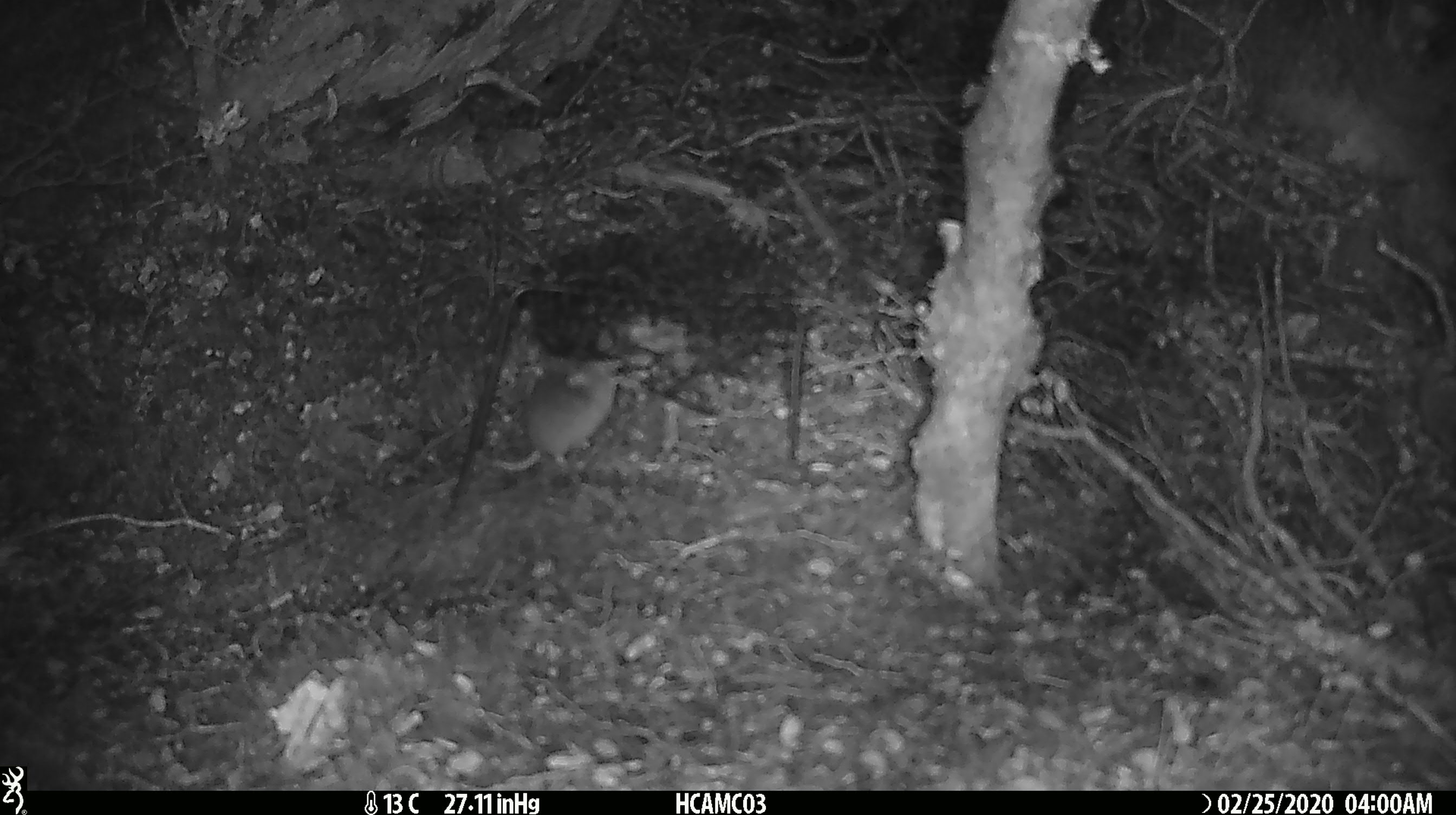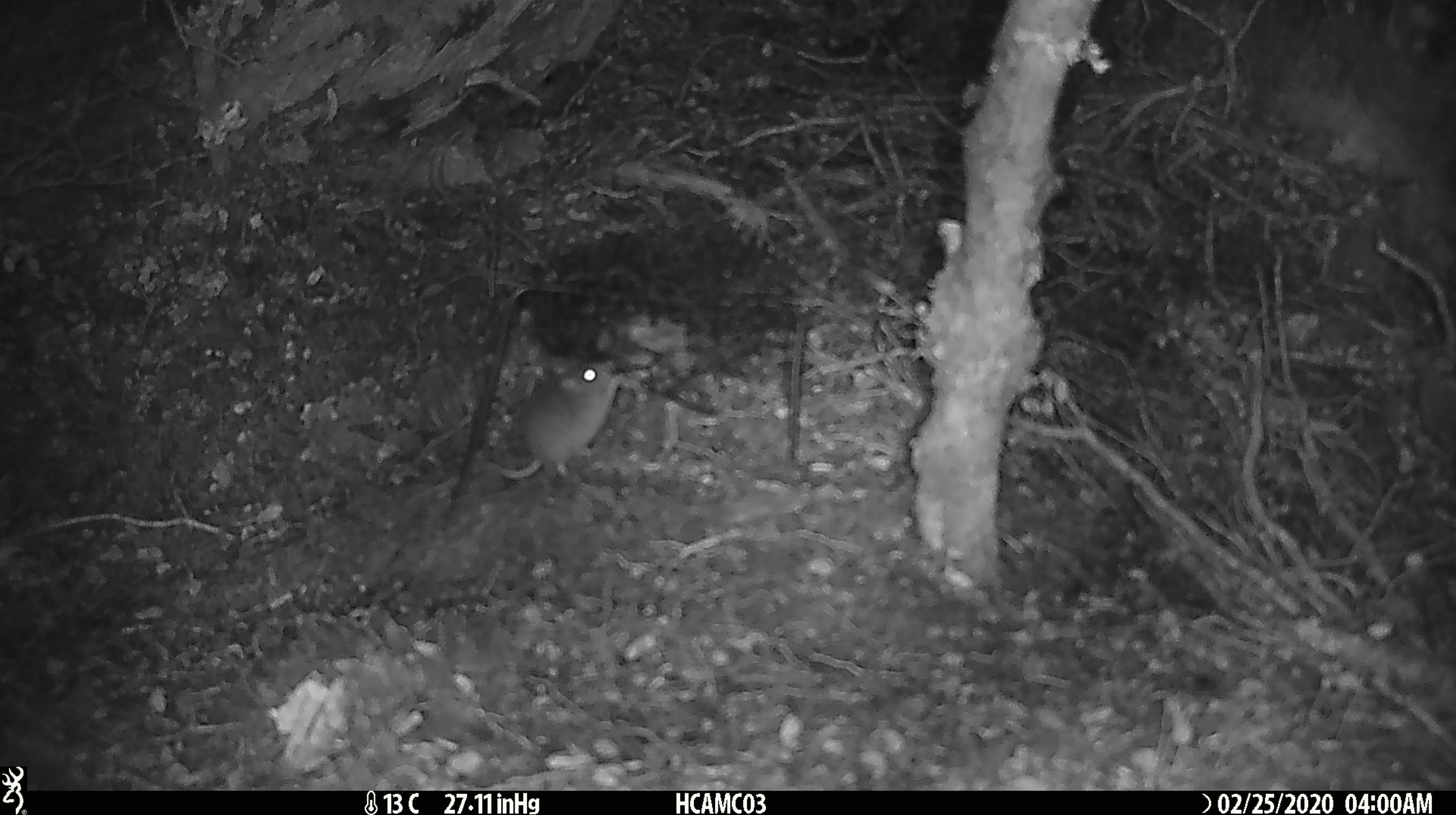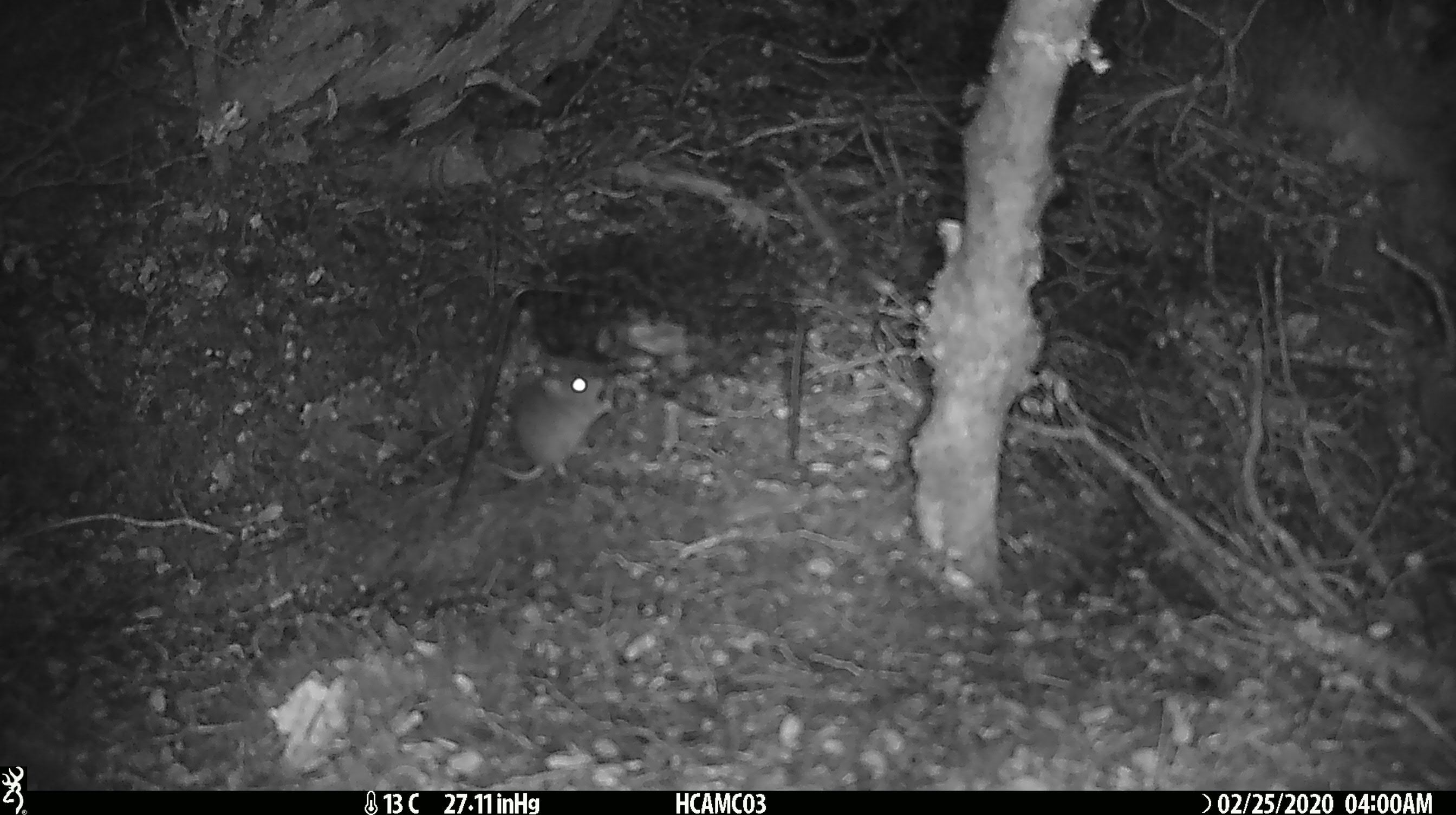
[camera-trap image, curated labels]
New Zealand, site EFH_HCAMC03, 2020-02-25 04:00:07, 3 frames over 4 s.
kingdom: Animalia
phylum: Chordata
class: Mammalia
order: Rodentia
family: Muridae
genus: Mus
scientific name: Mus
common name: mouse